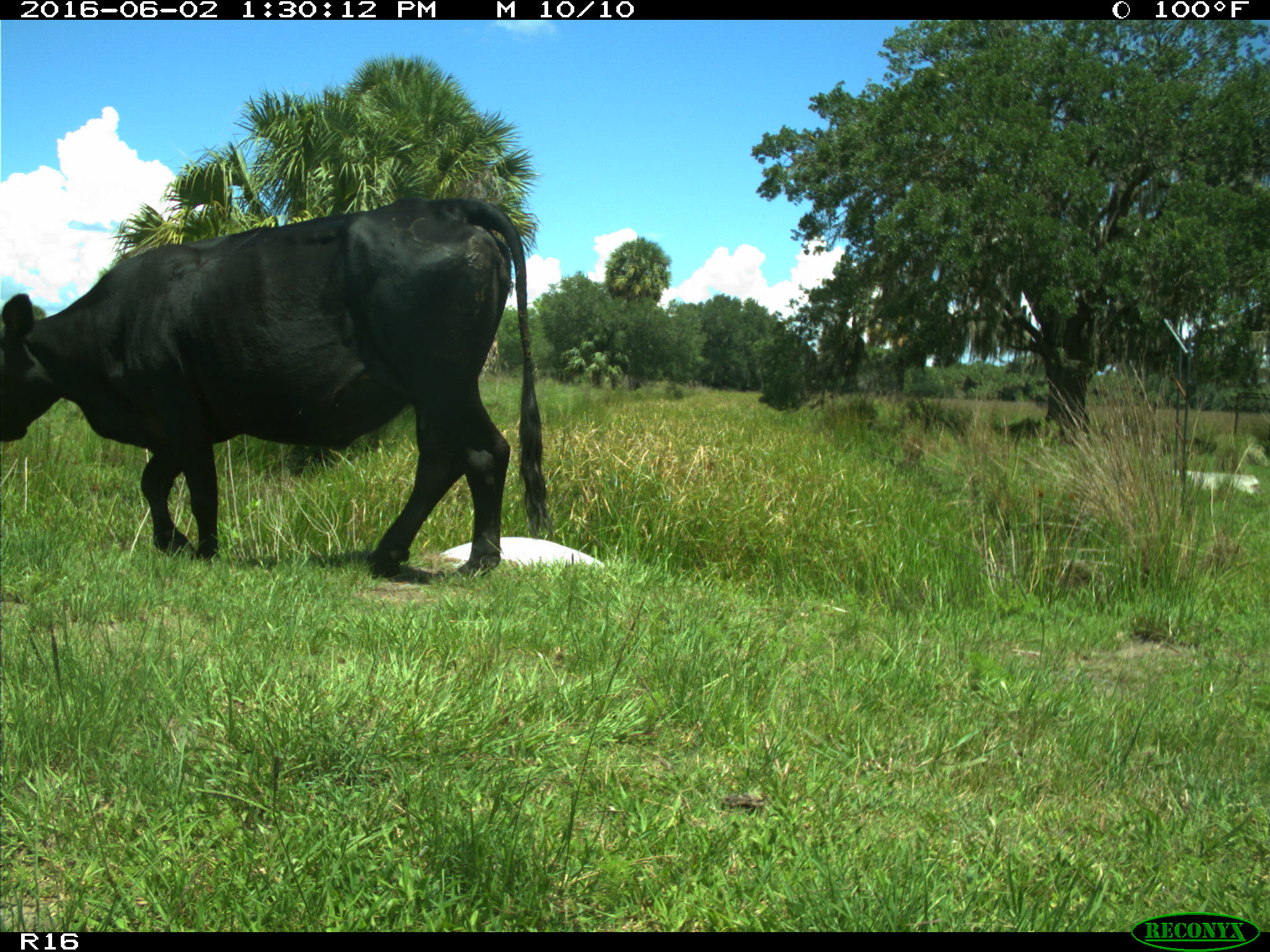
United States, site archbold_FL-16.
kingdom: Animalia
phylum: Chordata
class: Mammalia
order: Artiodactyla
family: Bovidae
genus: Bos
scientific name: Bos taurus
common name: domestic cow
Bos taurus (domestic cow).